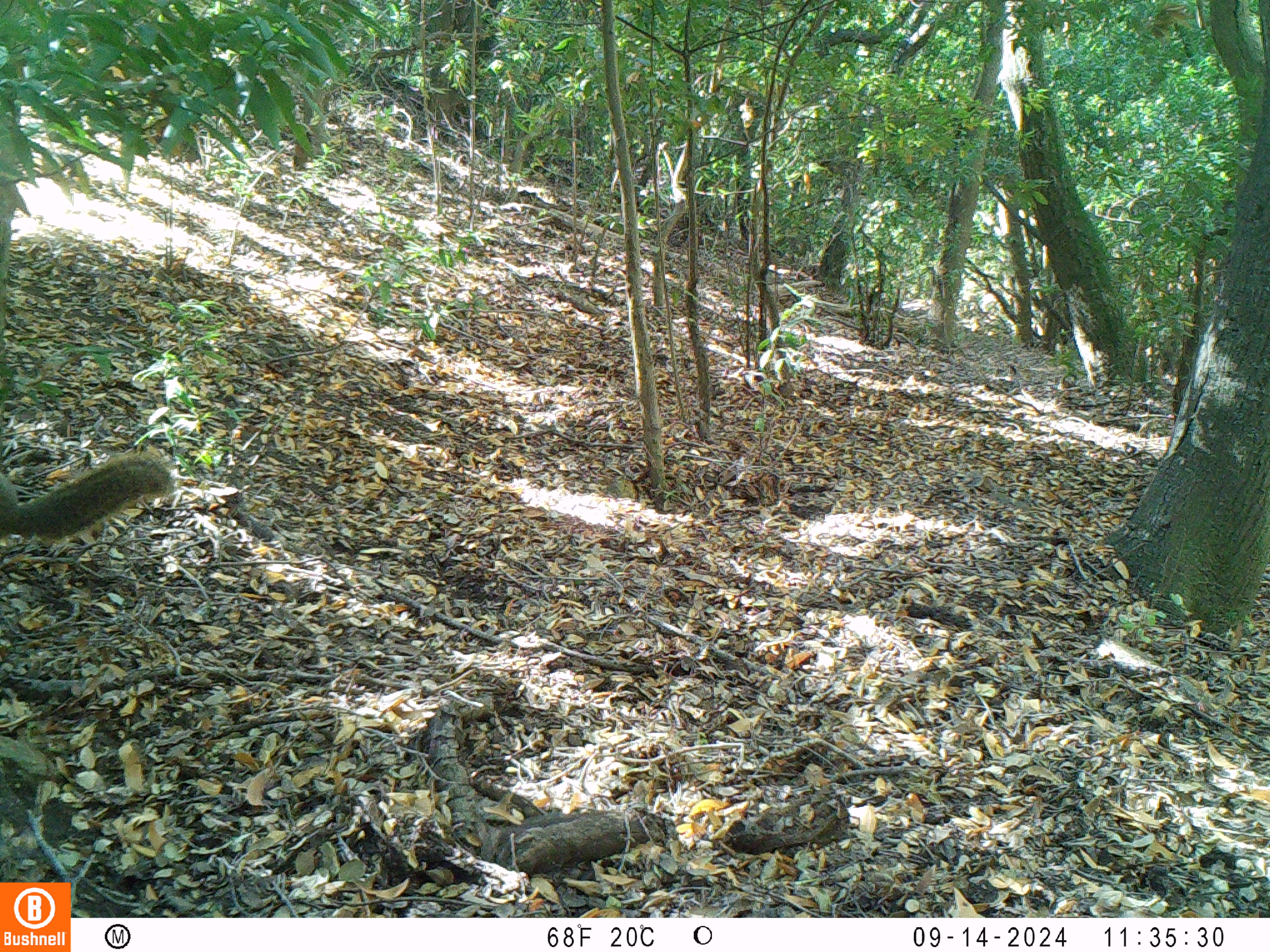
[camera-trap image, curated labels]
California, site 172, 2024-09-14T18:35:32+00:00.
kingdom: Animalia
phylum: Chordata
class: Mammalia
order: Rodentia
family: Sciuridae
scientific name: Sciuridae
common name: squirrel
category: unknown squirrel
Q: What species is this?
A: Unknown squirrel (squirrel) (Sciuridae).